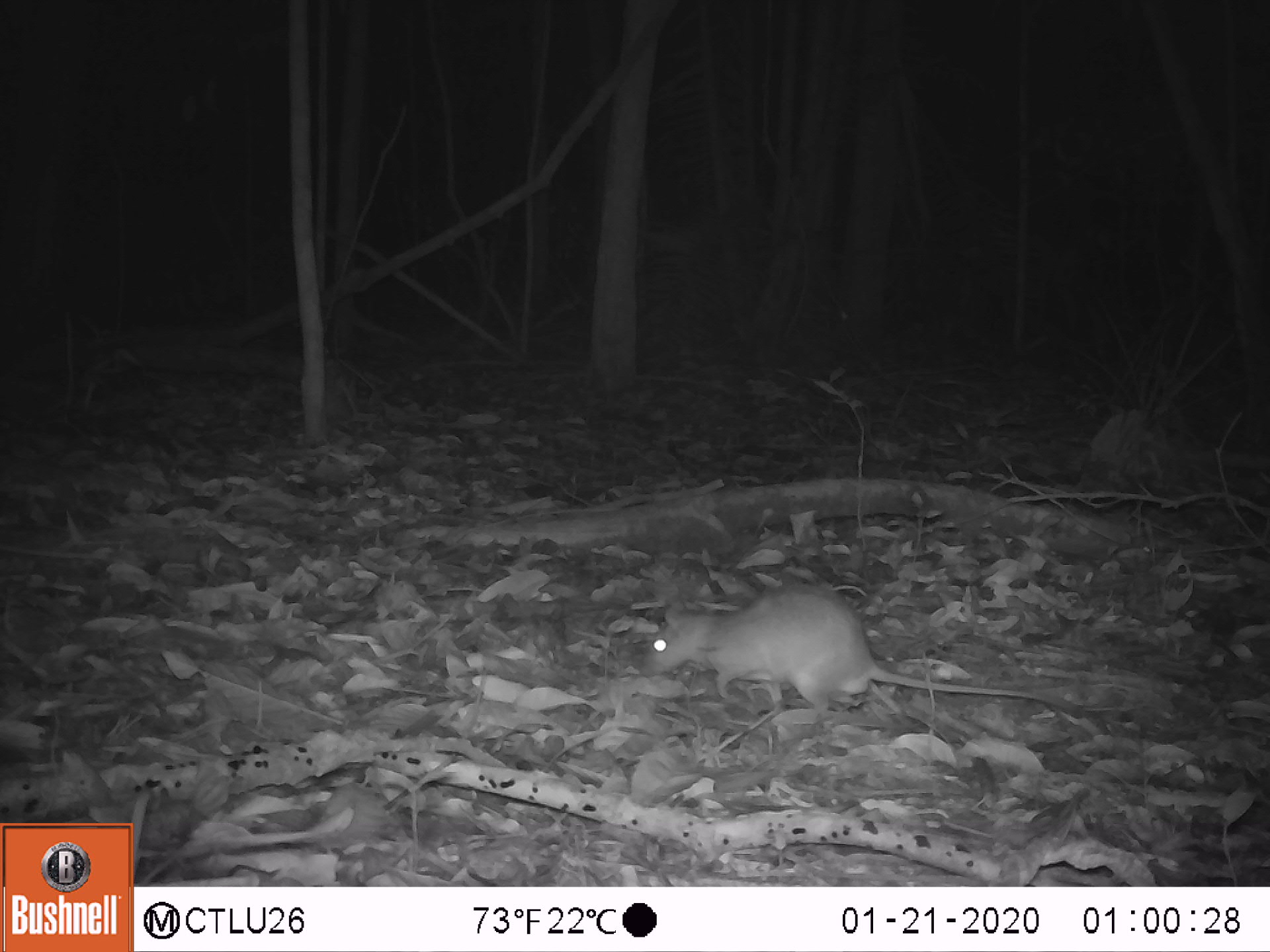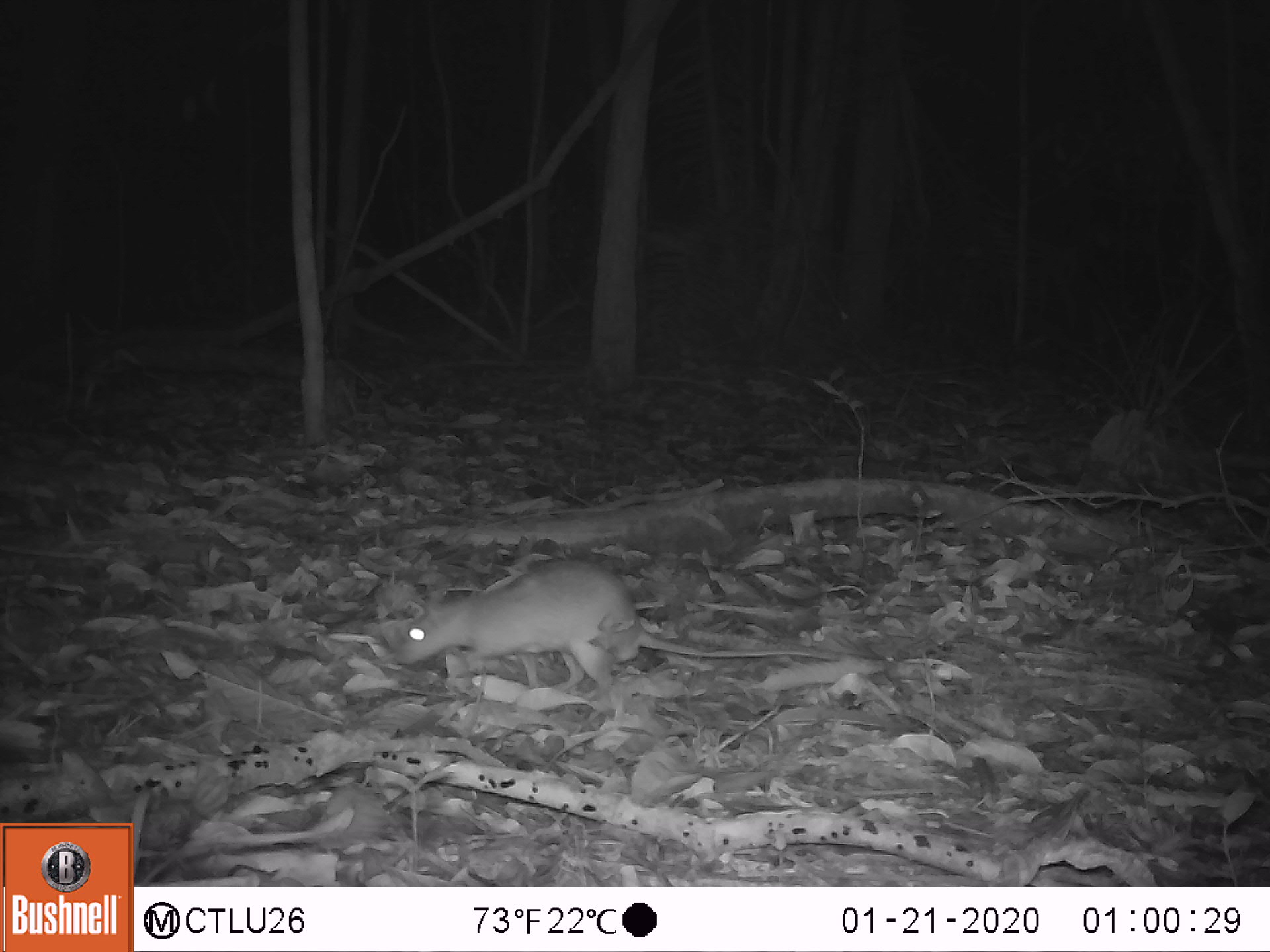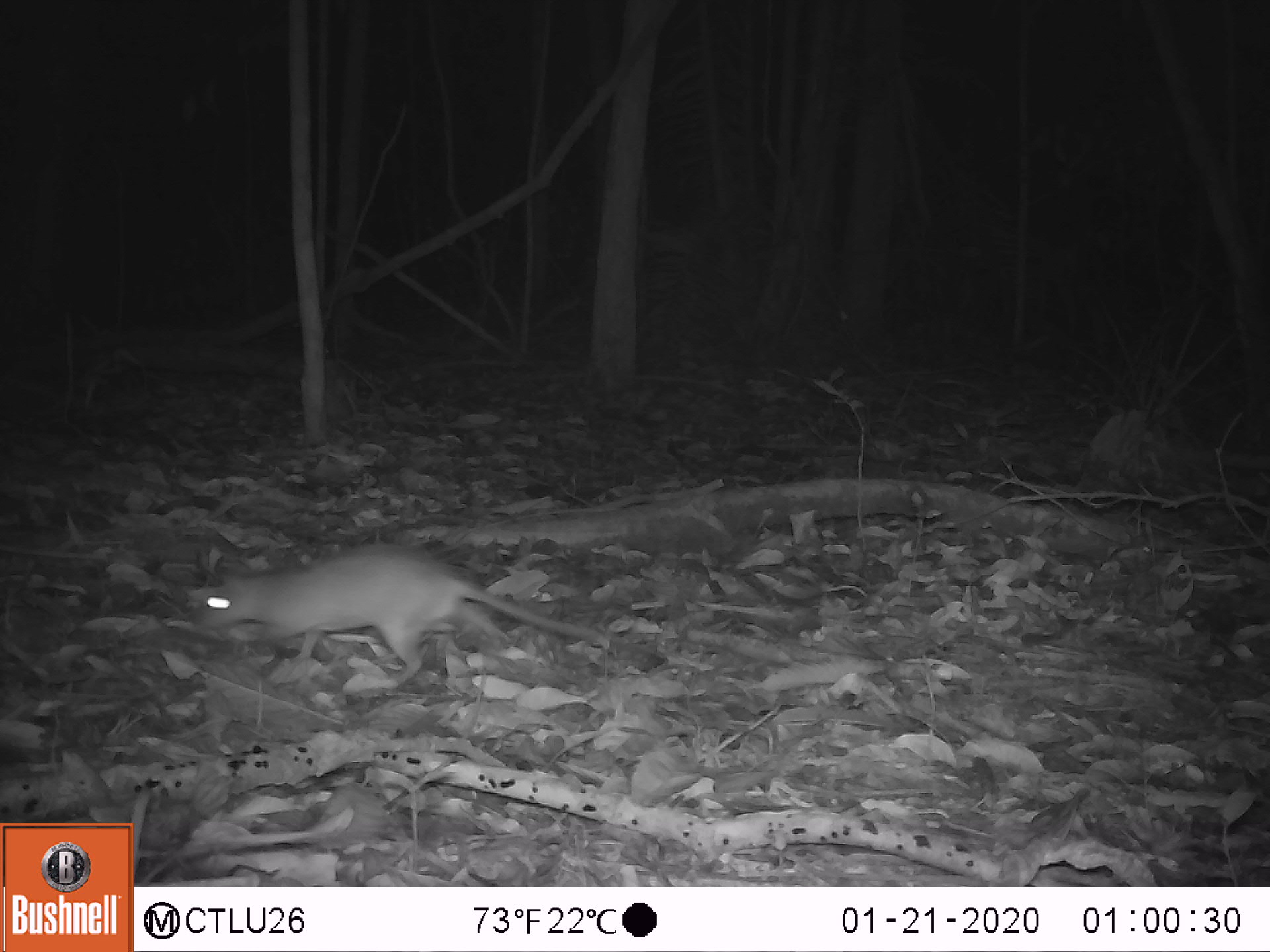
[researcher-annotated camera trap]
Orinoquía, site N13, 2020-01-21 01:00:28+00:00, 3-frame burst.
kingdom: Animalia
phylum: Chordata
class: Mammalia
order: Rodentia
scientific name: Rodentia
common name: rodent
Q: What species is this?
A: Rodent (Rodentia).